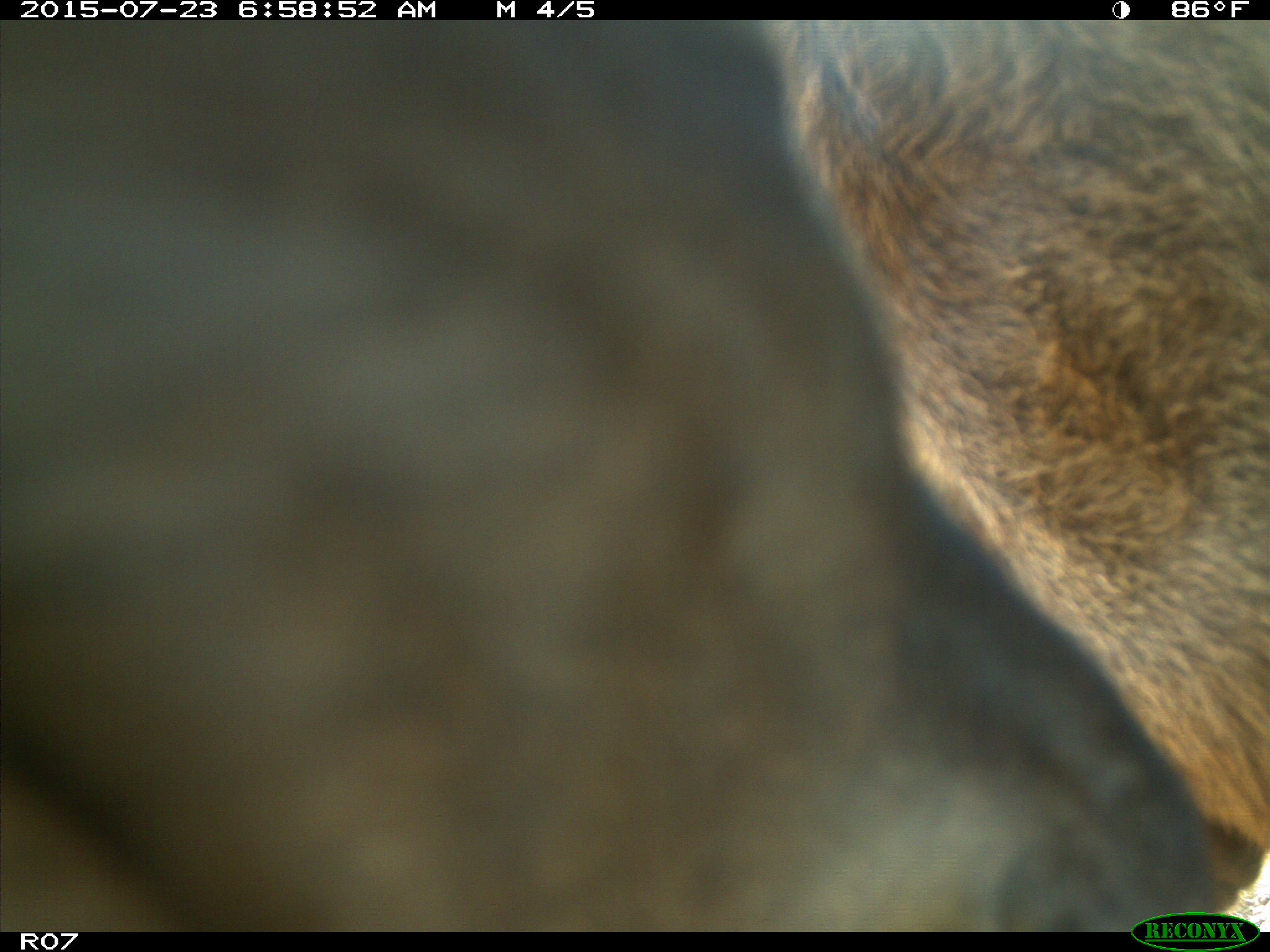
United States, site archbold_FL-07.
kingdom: Animalia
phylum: Chordata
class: Mammalia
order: Artiodactyla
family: Bovidae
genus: Bos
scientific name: Bos taurus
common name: domestic cow